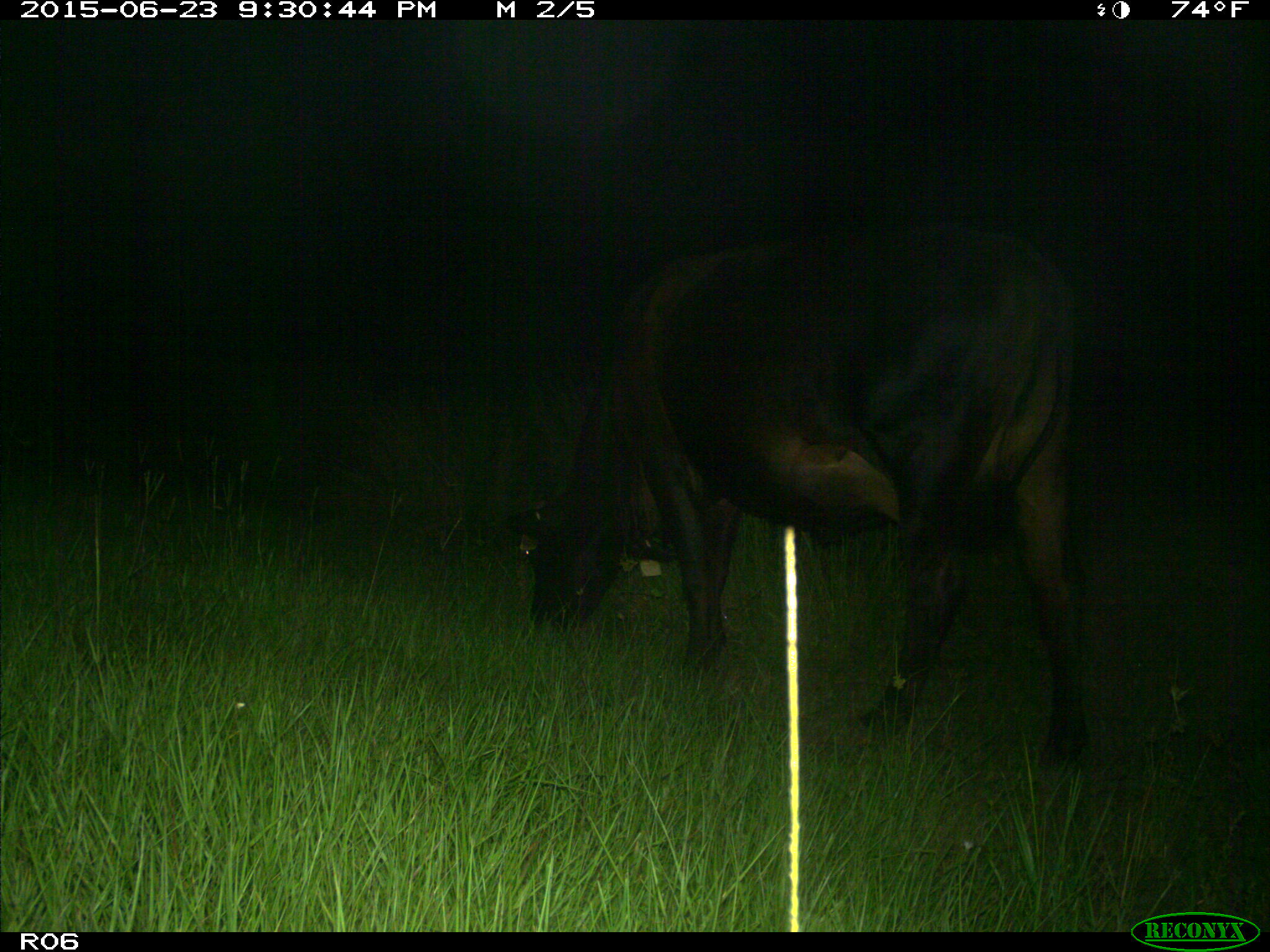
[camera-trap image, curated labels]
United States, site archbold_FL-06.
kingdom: Animalia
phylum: Chordata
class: Mammalia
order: Artiodactyla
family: Bovidae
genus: Bos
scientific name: Bos taurus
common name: domestic cow